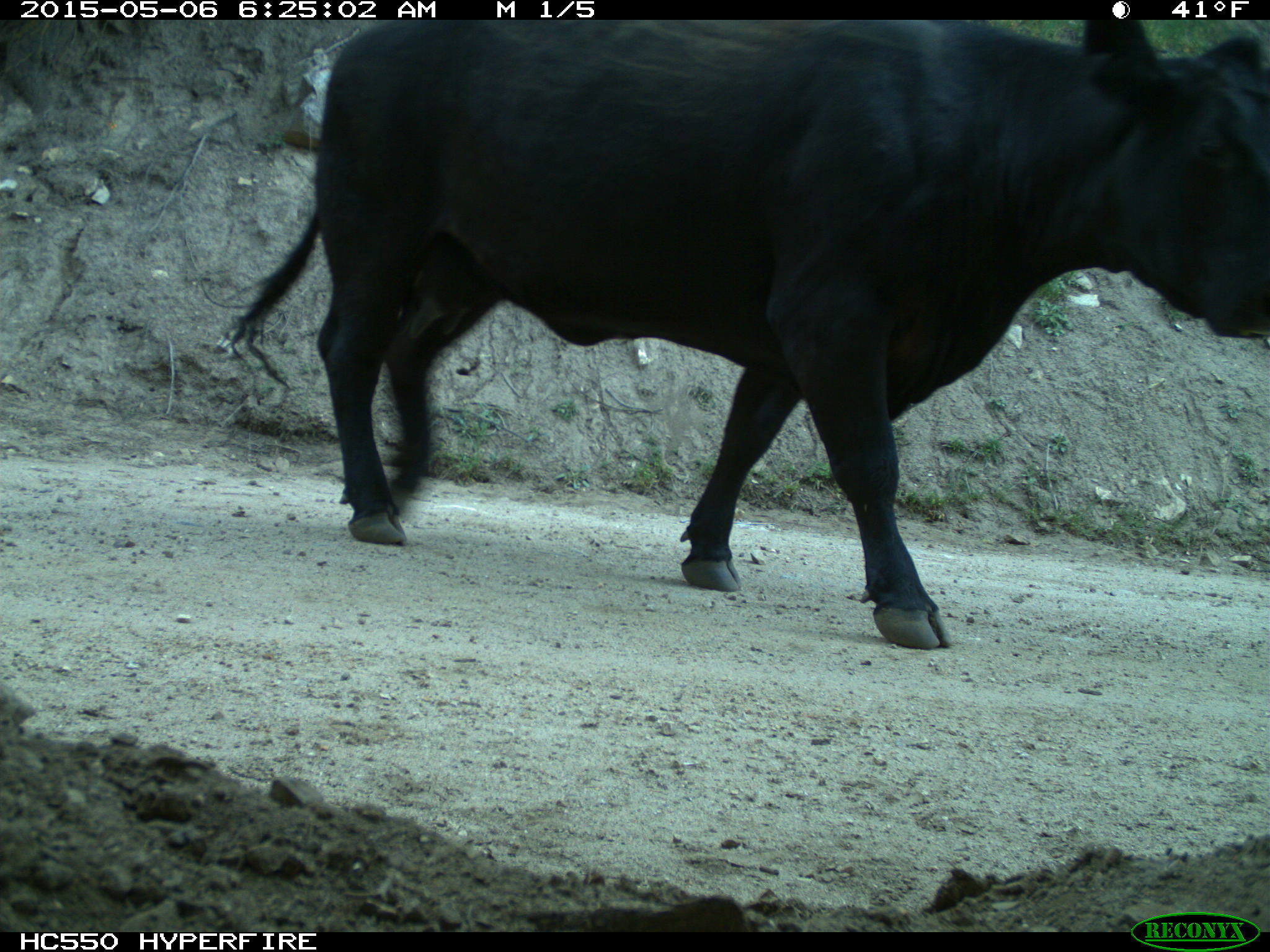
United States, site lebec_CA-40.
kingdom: Animalia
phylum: Chordata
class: Mammalia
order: Artiodactyla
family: Bovidae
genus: Bos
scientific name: Bos taurus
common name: domestic cow